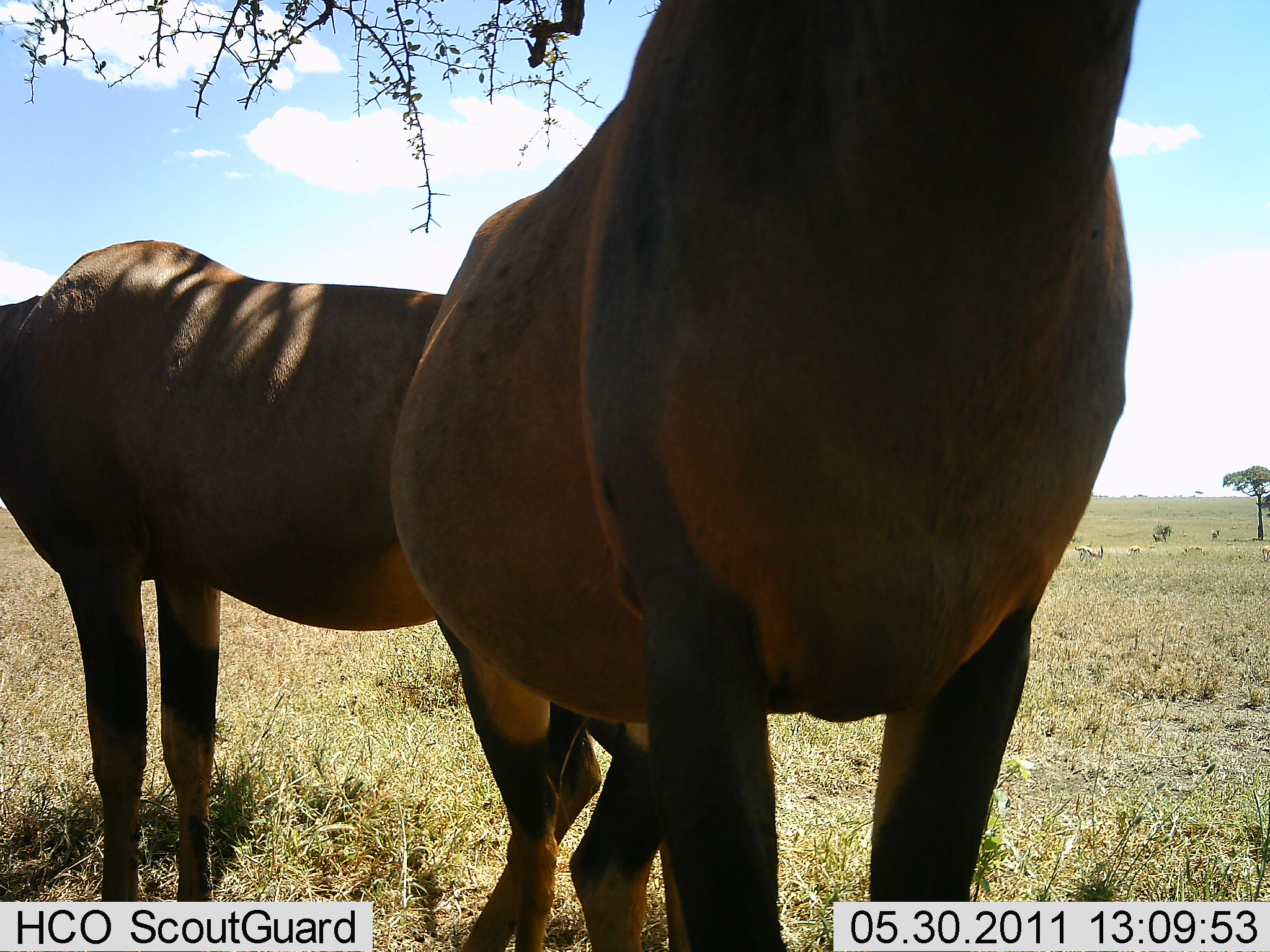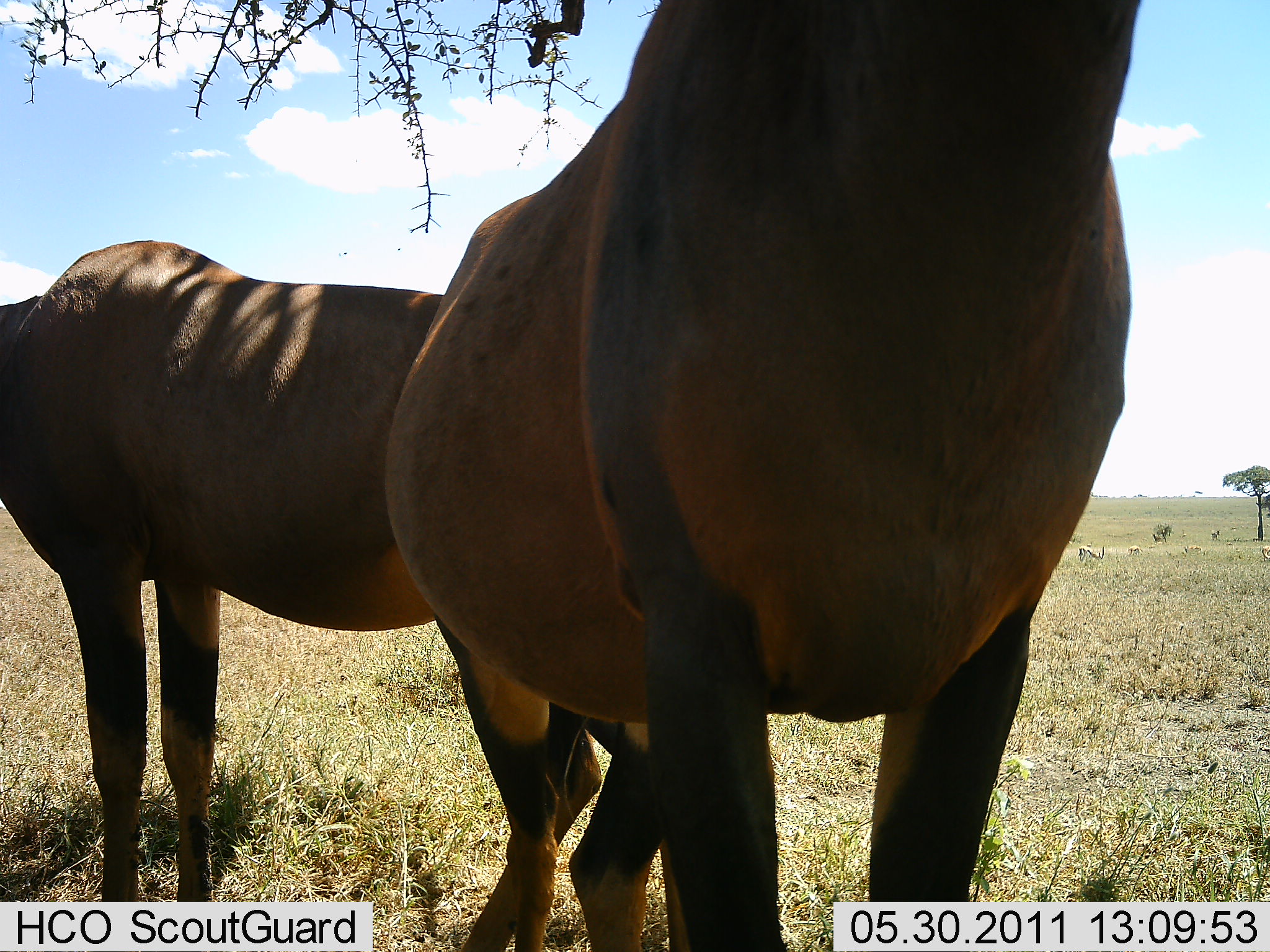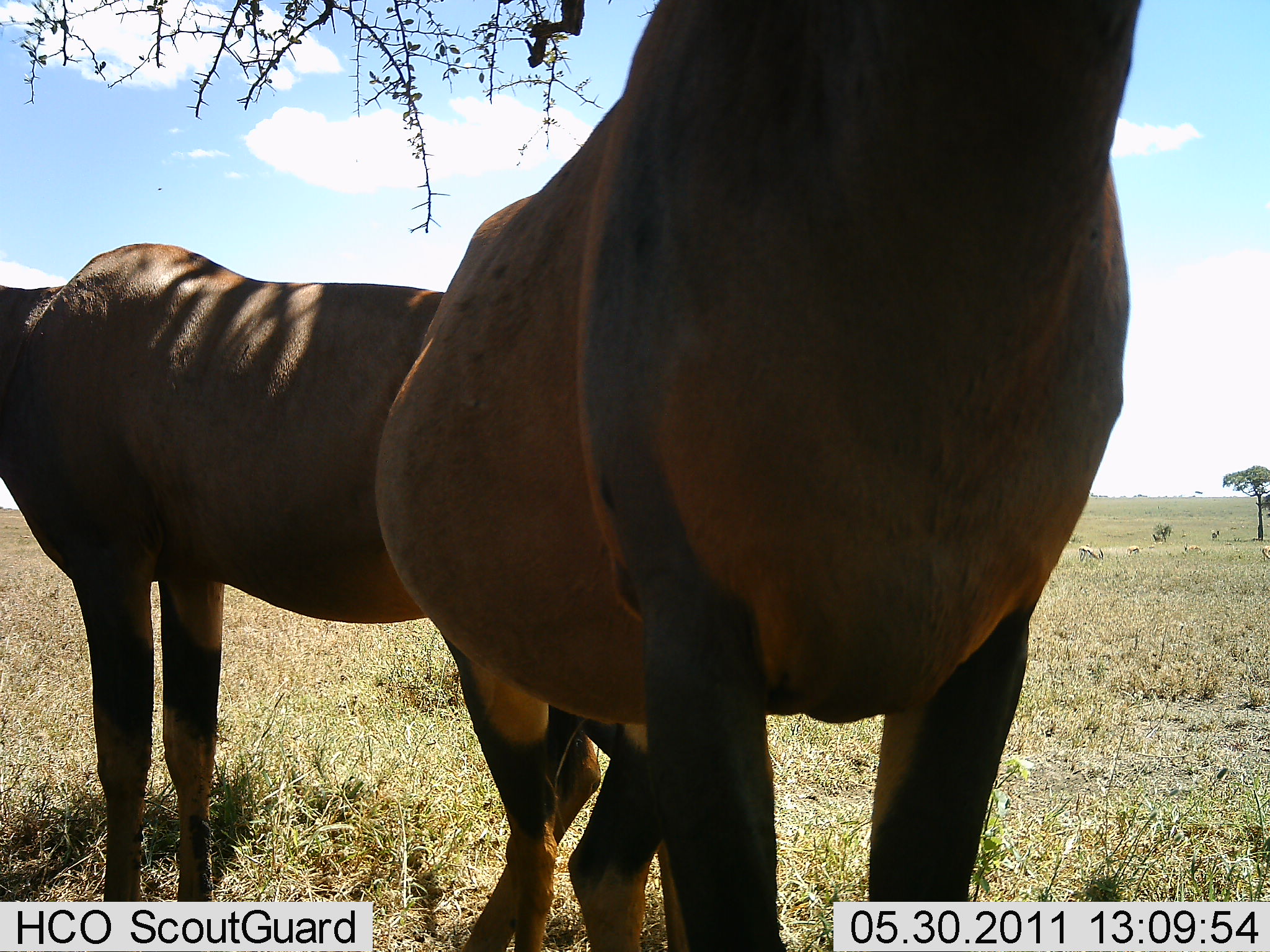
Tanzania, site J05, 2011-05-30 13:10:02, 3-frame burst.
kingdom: Animalia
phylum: Chordata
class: Mammalia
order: Artiodactyla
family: Bovidae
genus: Damaliscus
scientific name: Damaliscus lunatus jimela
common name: topi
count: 2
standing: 100%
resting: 0%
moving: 0%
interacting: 0%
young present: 0%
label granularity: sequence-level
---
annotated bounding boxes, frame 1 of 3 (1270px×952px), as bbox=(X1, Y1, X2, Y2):
animal: bbox=(389, 0, 1144, 863); bbox=(0, 239, 659, 863); bbox=(1074, 544, 1105, 563); bbox=(1262, 545, 1270, 561)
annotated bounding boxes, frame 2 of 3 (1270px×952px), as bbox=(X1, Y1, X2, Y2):
animal: bbox=(385, 0, 1160, 952); bbox=(0, 242, 653, 952); bbox=(1077, 545, 1105, 564); bbox=(1262, 544, 1270, 562); bbox=(1225, 542, 1235, 546)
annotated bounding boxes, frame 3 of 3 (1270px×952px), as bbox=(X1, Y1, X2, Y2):
animal: bbox=(377, 0, 1152, 951); bbox=(0, 240, 659, 951); bbox=(1076, 545, 1104, 563); bbox=(1125, 545, 1140, 557); bbox=(1262, 545, 1270, 559)